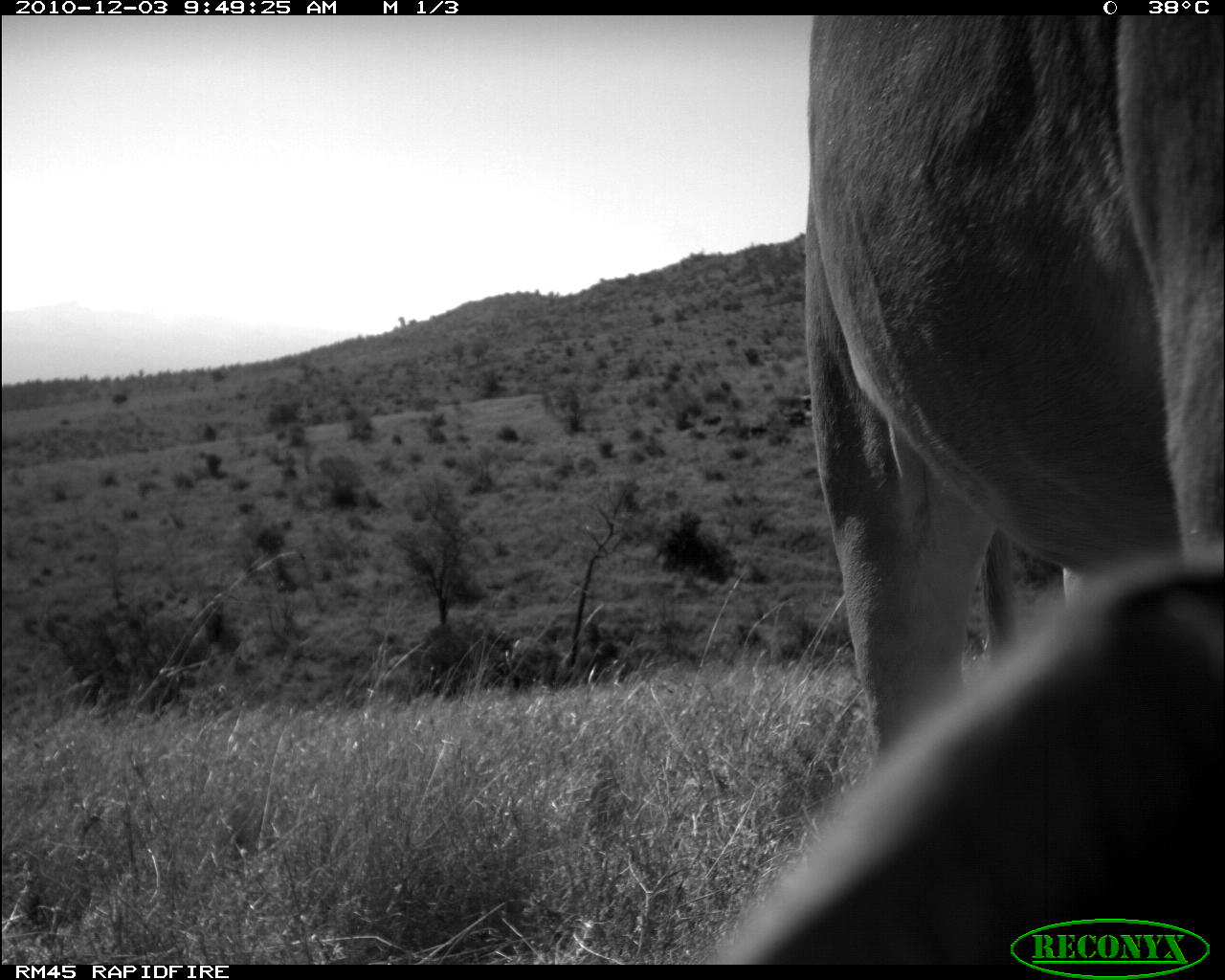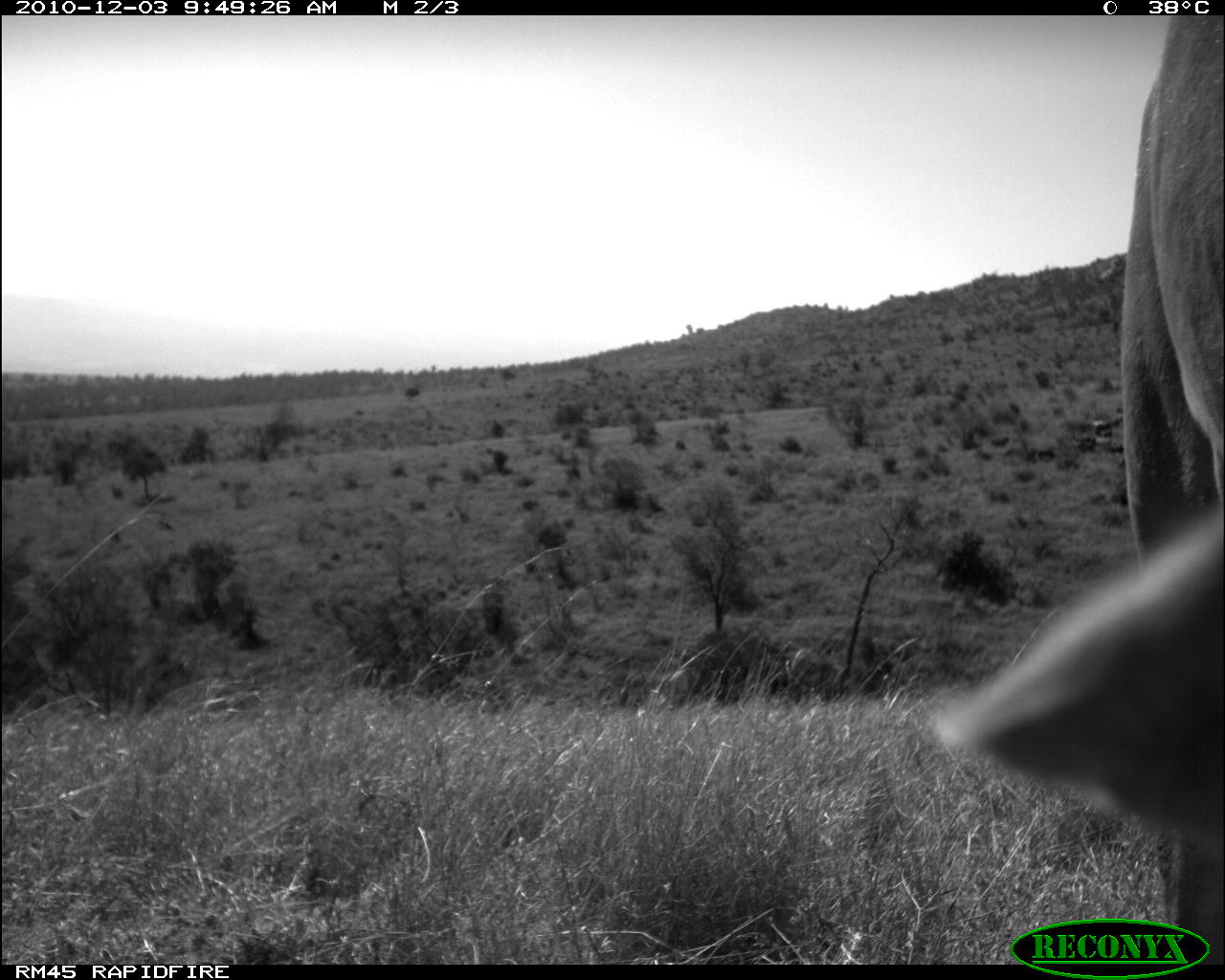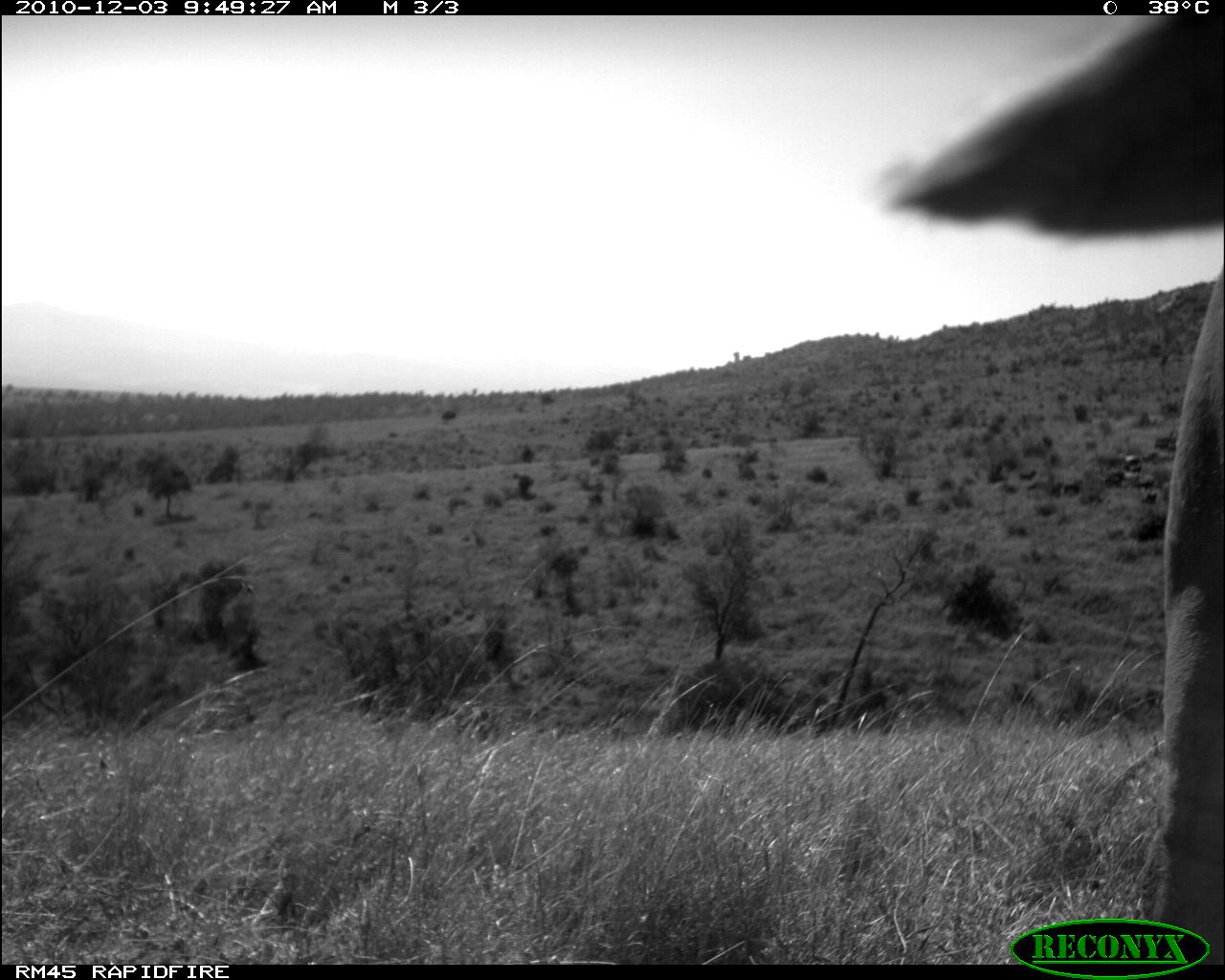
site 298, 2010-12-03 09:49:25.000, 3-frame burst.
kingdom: Animalia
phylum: Chordata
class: Mammalia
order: Artiodactyla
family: Bovidae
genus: Bos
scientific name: Bos taurus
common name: domestic cattle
Bos taurus (domestic cattle), count 1.